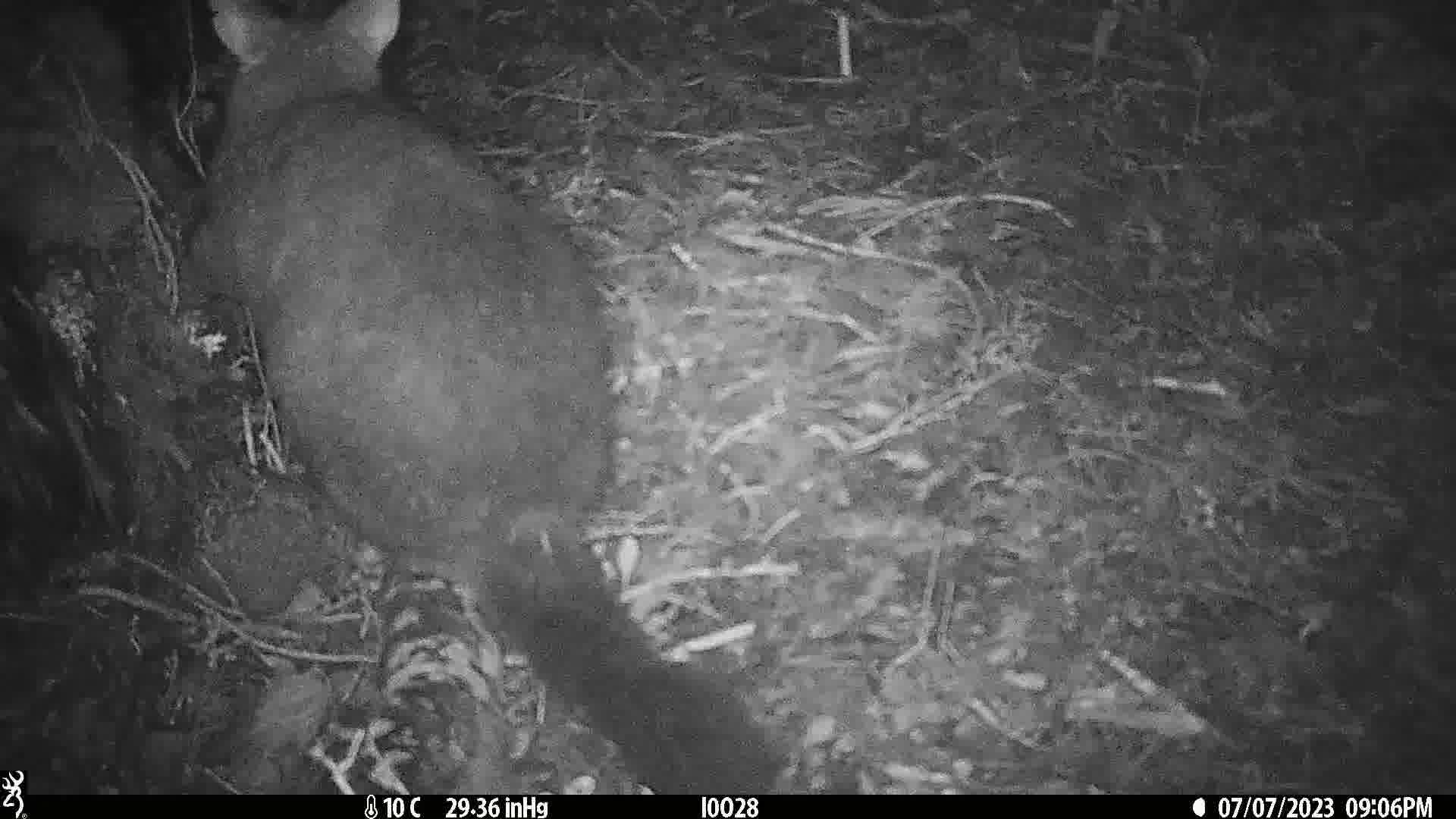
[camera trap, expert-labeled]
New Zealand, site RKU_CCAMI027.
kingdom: Animalia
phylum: Chordata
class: Mammalia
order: Diprotodontia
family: Phalangeridae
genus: Trichosurus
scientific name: Trichosurus vulpecula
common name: common brushtail possum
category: possum